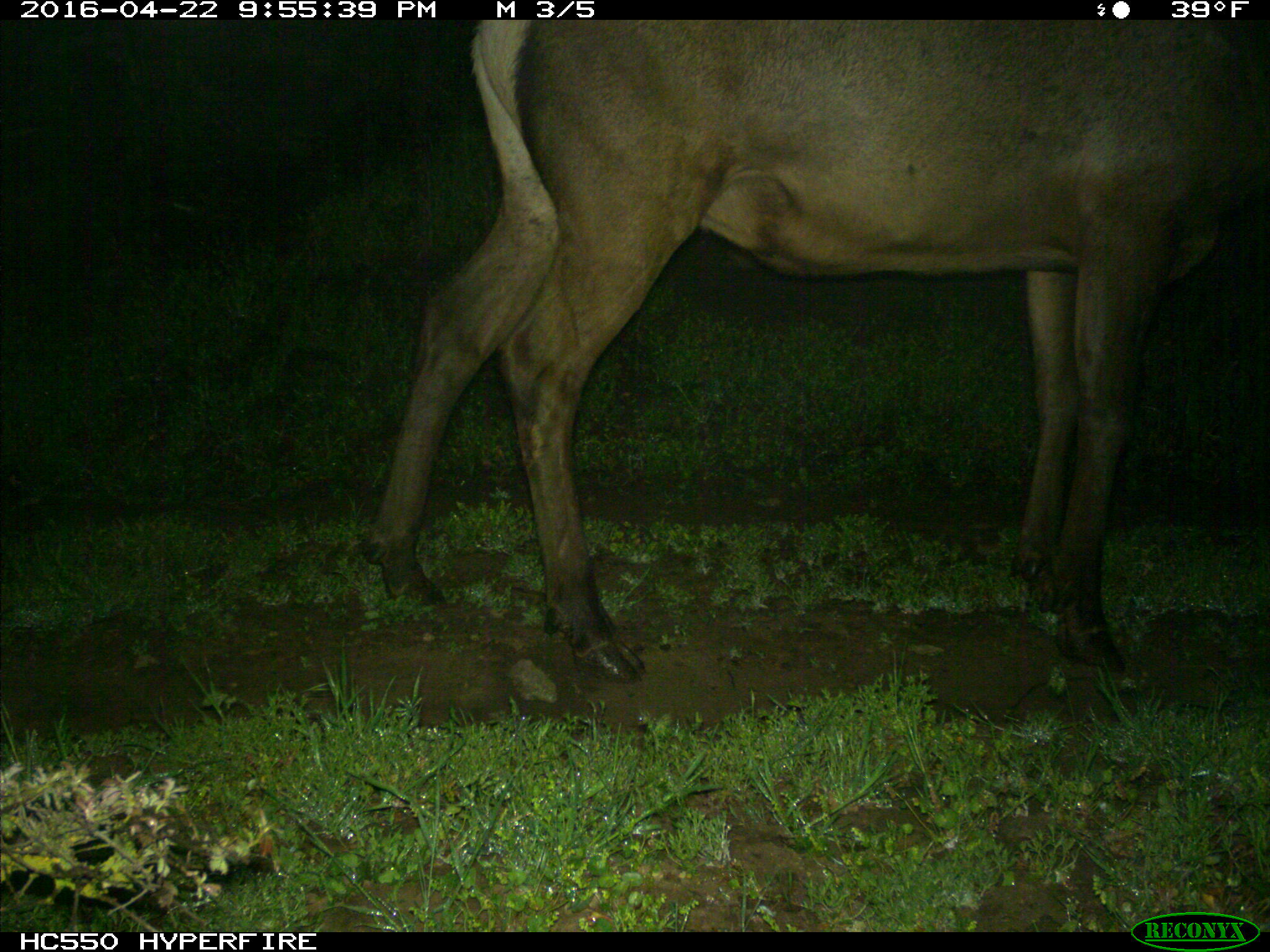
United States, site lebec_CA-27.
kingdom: Animalia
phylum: Chordata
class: Mammalia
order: Artiodactyla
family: Cervidae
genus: Cervus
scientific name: Cervus canadensis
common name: elk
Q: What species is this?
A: Cervus canadensis (elk).